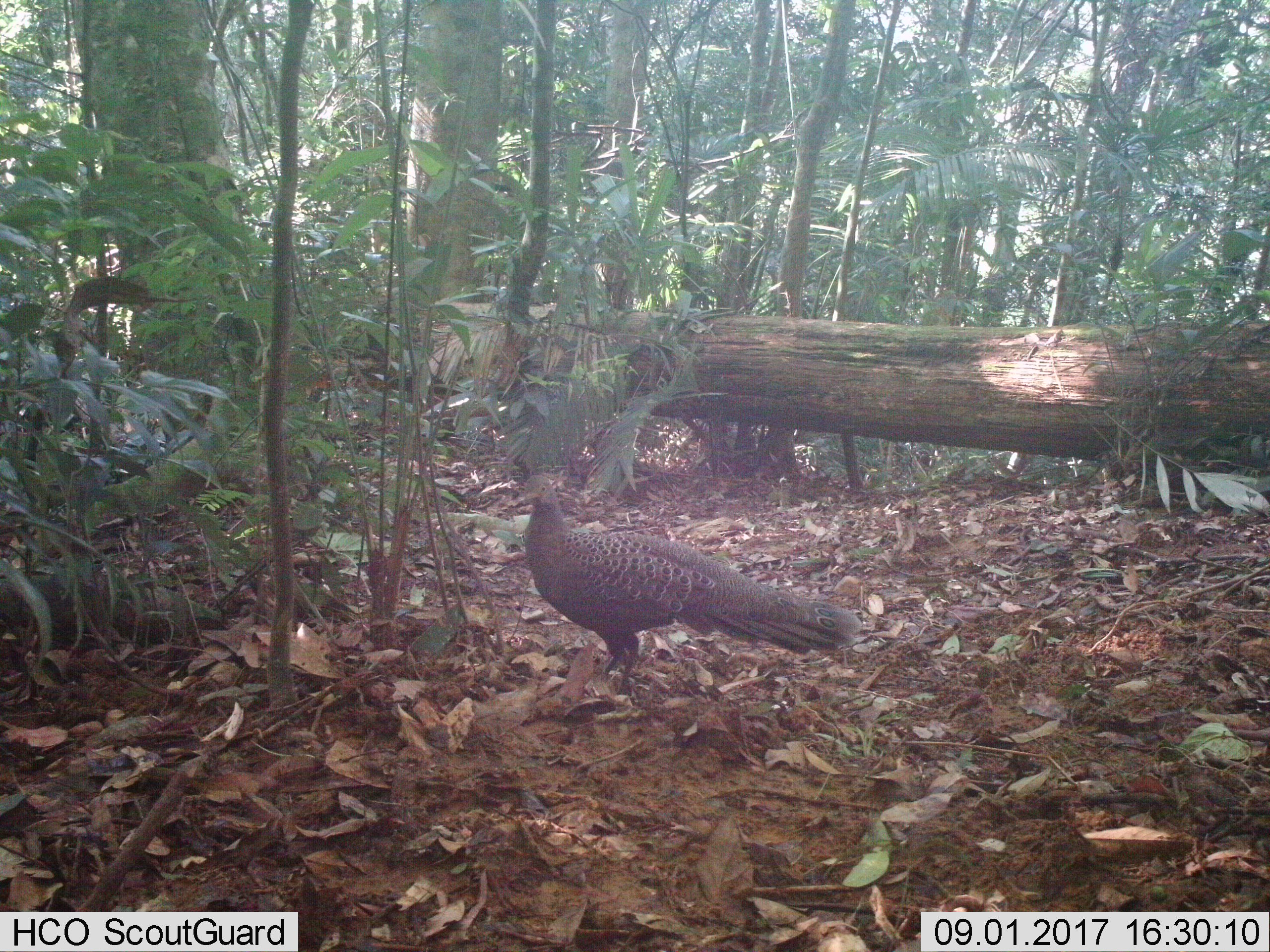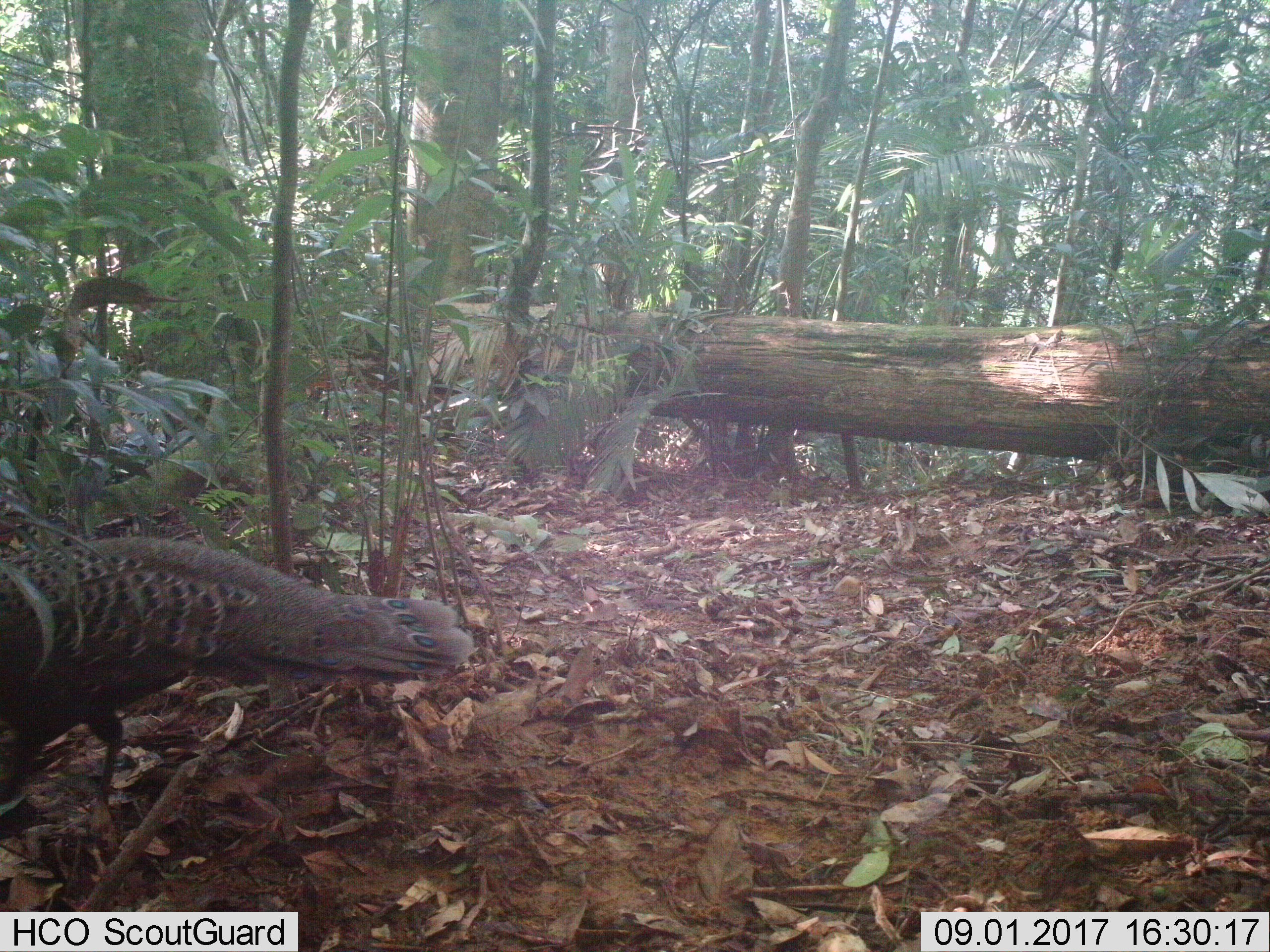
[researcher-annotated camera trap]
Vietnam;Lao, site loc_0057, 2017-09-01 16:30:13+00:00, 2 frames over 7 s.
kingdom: Animalia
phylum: Chordata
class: Aves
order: Galliformes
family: Phasianidae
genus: Polyplectron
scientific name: Polyplectron bicalcaratum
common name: gray peacock-pheasant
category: grey peacock pheasant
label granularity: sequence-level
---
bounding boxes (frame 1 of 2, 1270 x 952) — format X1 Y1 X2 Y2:
grey peacock pheasant: 522 472 863 696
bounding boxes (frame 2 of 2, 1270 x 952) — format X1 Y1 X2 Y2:
grey peacock pheasant: 0 534 476 805